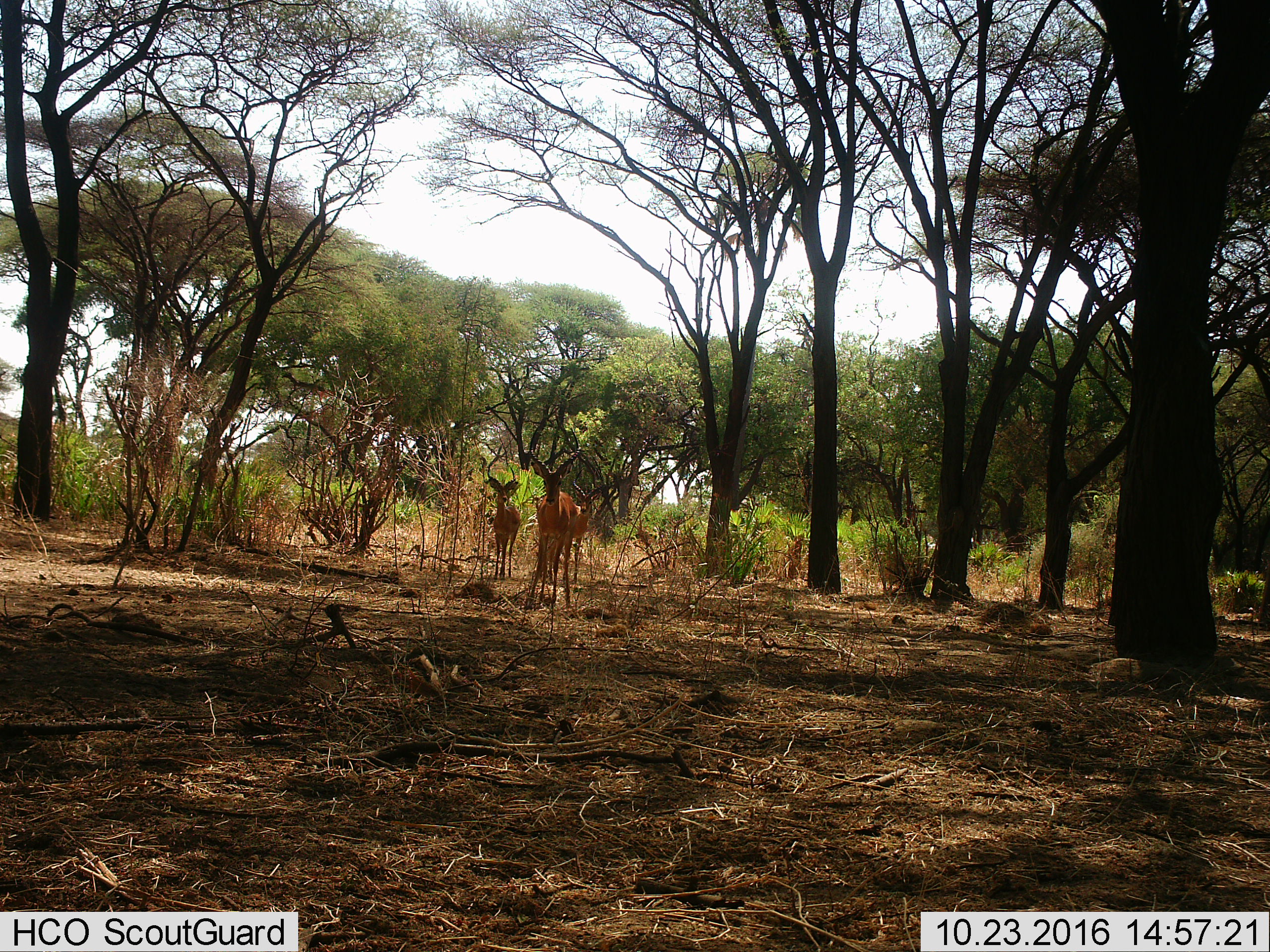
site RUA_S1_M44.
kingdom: Animalia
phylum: Chordata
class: Mammalia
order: Artiodactyla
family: Bovidae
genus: Aepyceros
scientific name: Aepyceros melampus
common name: impala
Impala (Aepyceros melampus), count 3. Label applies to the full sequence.